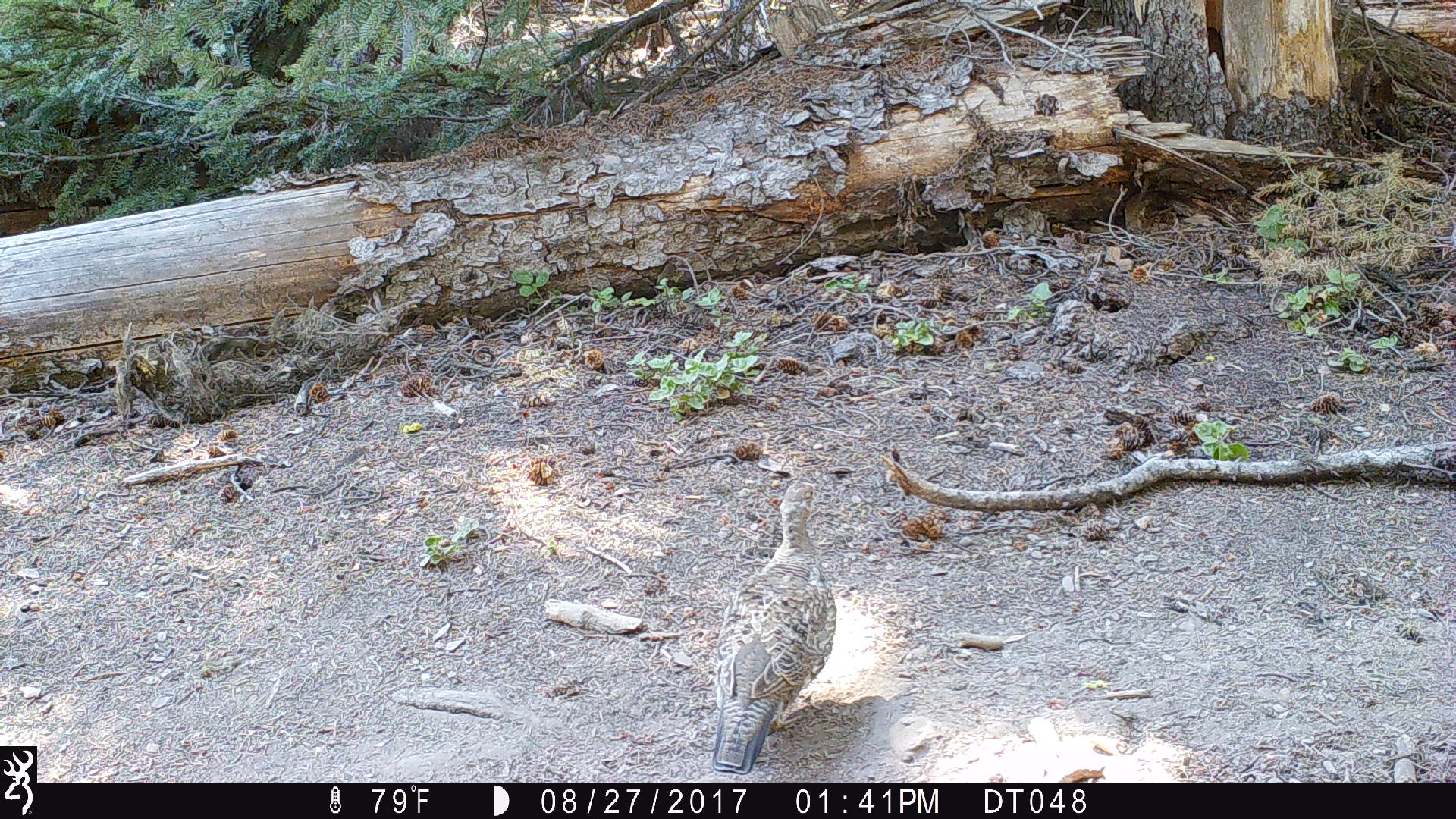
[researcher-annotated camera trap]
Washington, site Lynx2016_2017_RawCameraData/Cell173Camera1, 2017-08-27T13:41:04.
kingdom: Animalia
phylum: Chordata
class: Aves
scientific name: Aves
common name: birds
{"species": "Aves (birds)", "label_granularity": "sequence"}